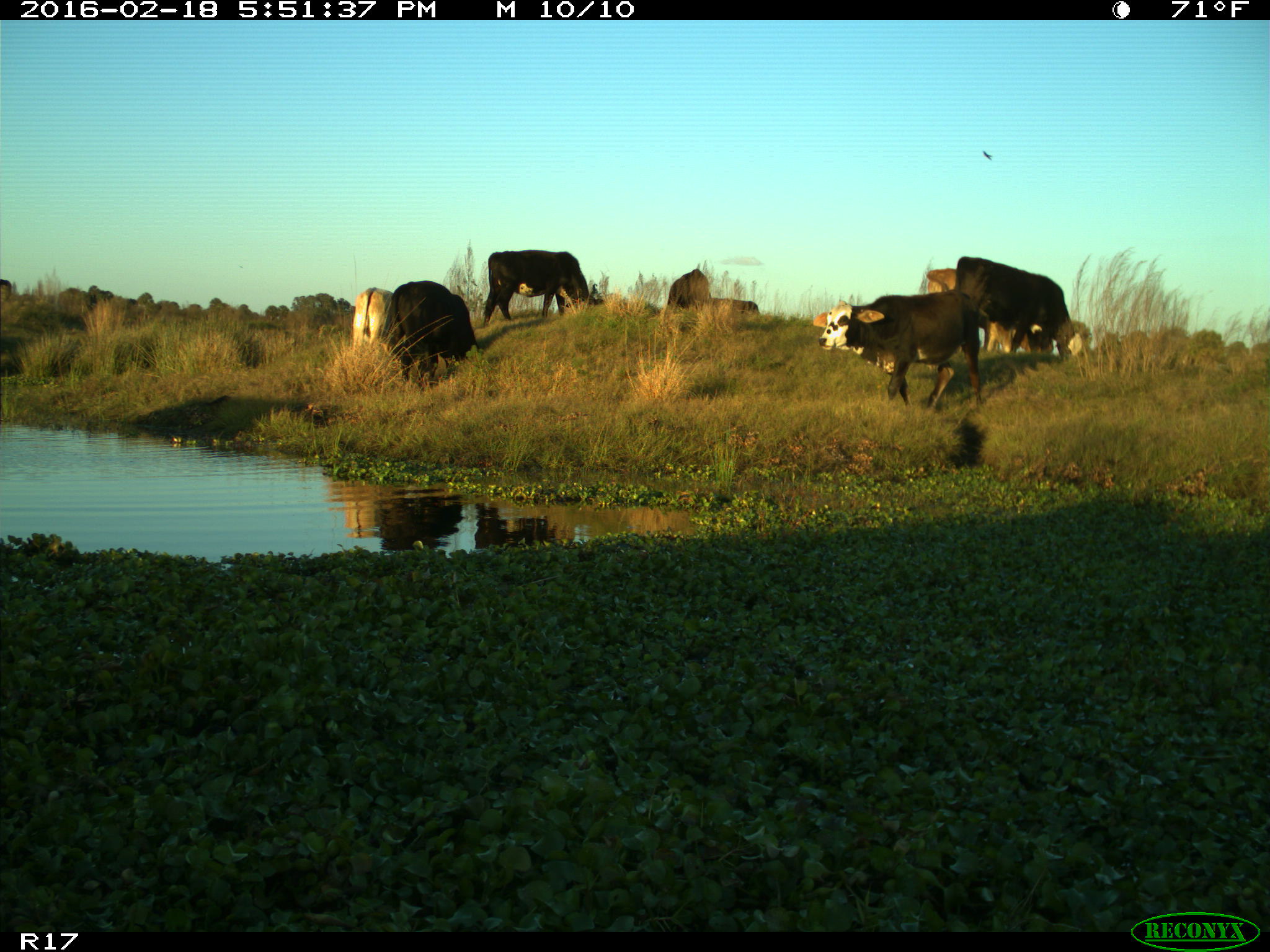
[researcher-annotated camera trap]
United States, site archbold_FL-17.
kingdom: Animalia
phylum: Chordata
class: Mammalia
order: Artiodactyla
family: Bovidae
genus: Bos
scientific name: Bos taurus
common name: domestic cow